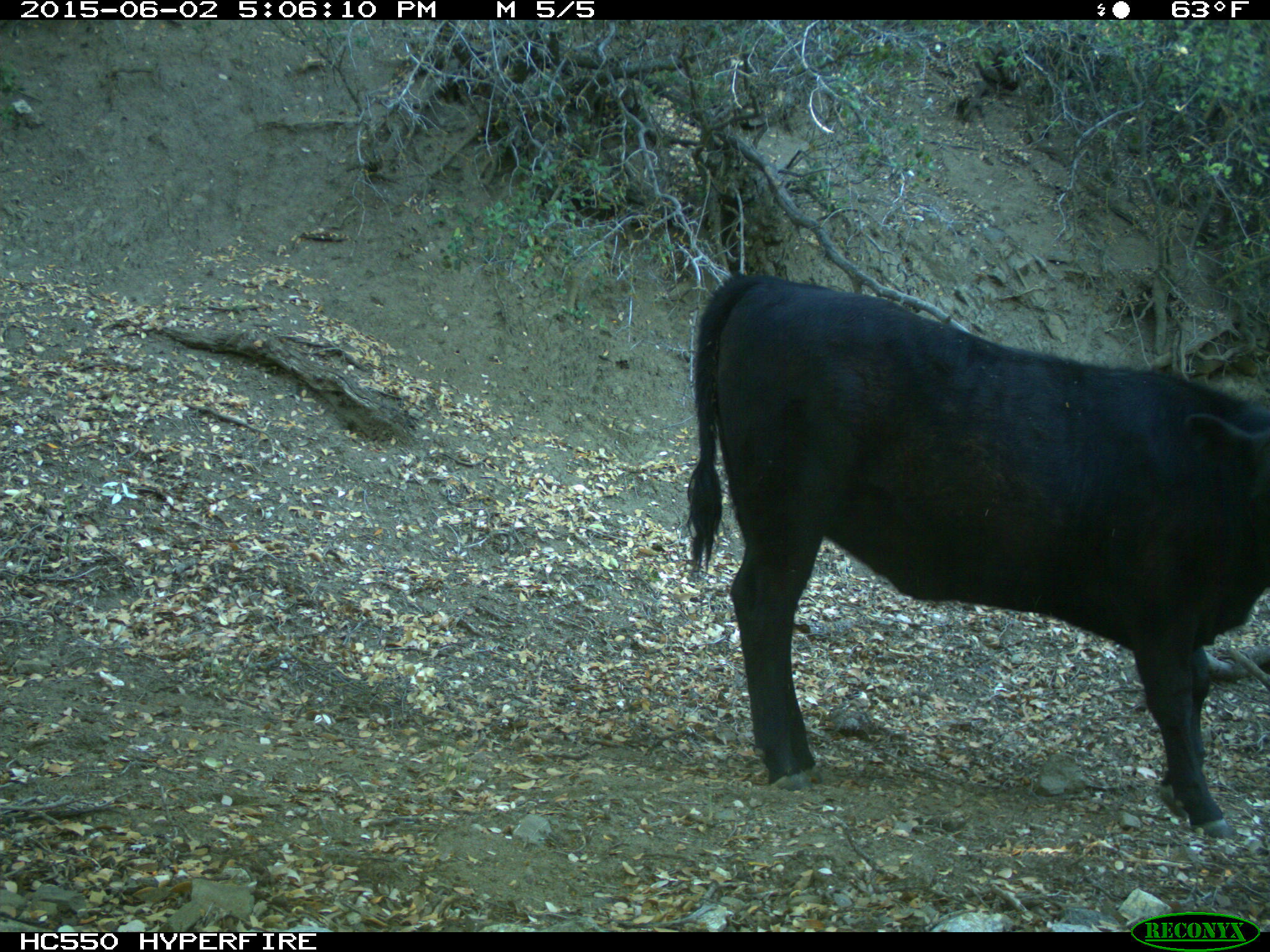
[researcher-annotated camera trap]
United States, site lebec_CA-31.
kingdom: Animalia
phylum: Chordata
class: Mammalia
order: Artiodactyla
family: Bovidae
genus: Bos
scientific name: Bos taurus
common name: domestic cow